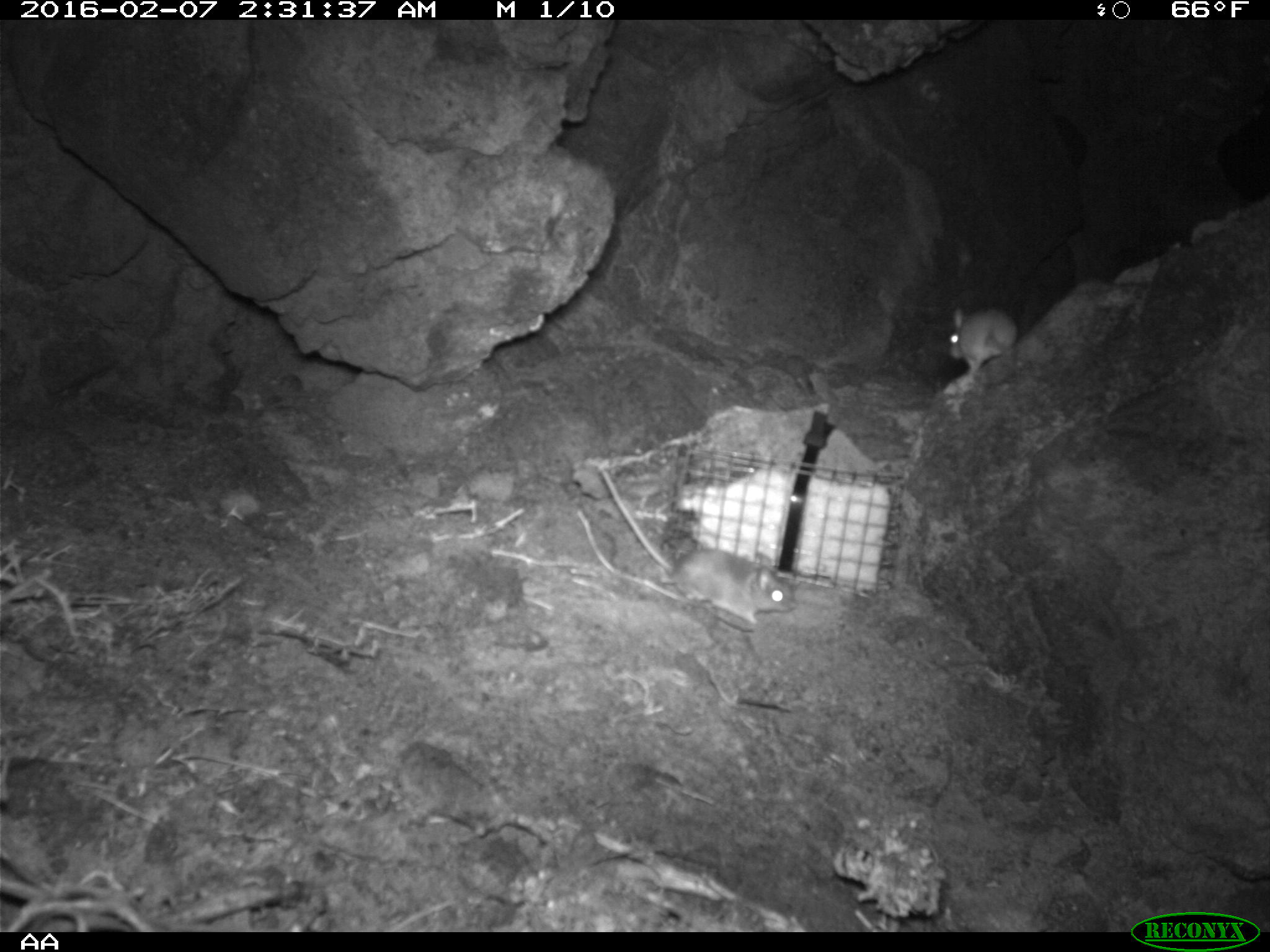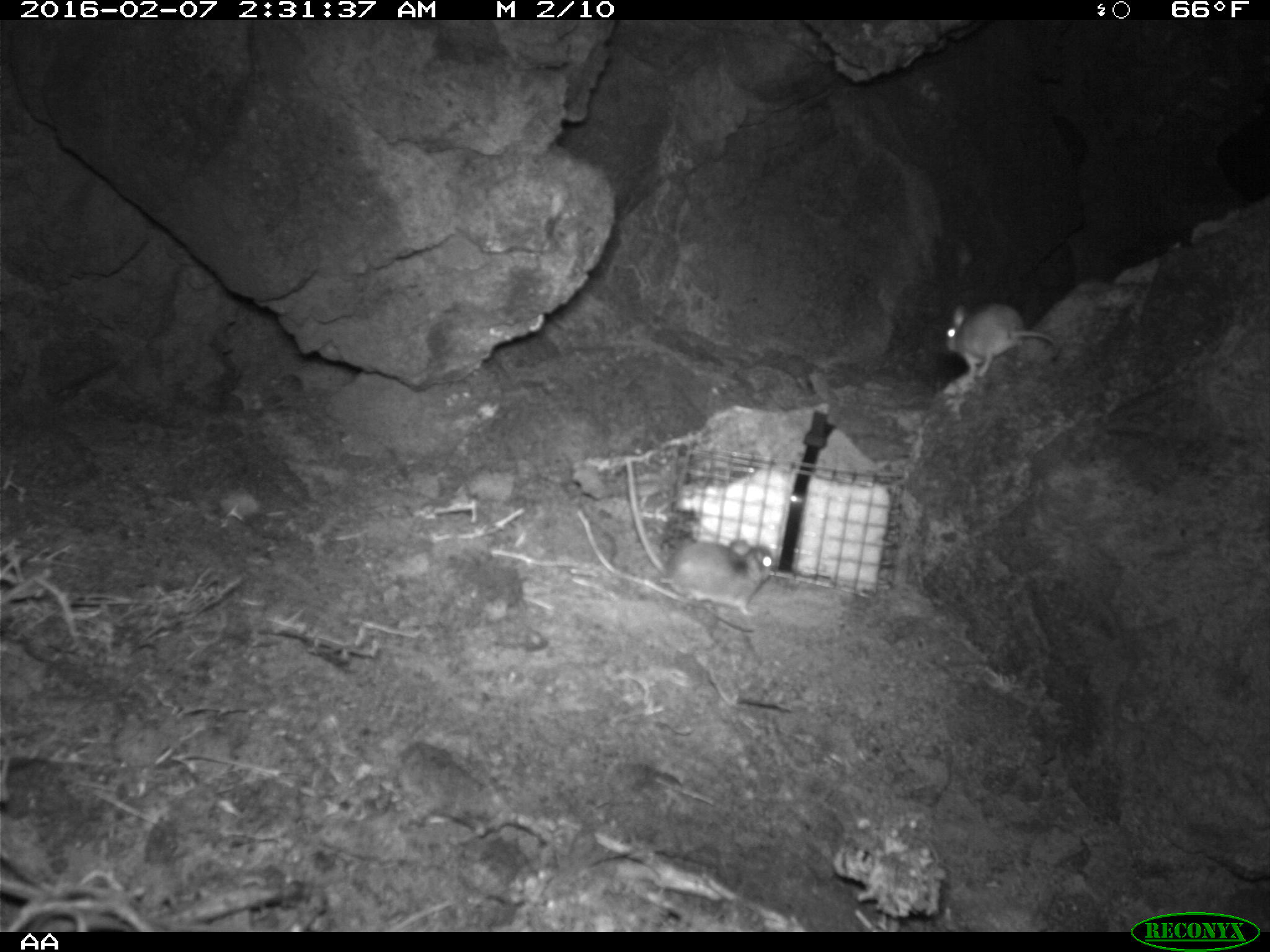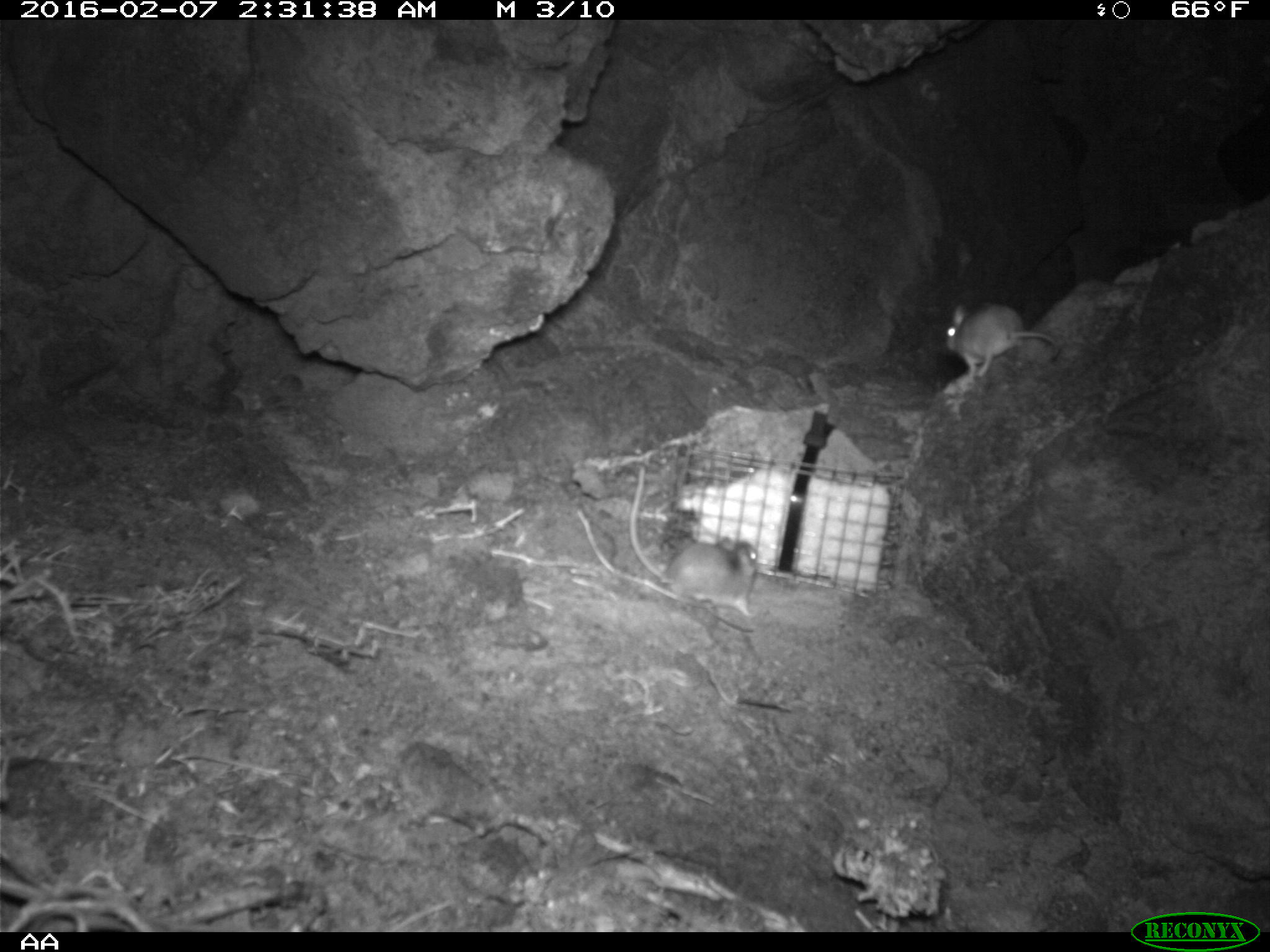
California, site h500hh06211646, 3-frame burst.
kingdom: Animalia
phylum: Chordata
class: Mammalia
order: Rodentia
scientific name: Rodentia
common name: rodent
Rodent (Rodentia).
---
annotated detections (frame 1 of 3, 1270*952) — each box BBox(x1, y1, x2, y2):
rodent: BBox(599, 465, 797, 625); BBox(943, 299, 1018, 376)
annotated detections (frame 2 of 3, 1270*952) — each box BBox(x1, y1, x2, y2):
rodent: BBox(624, 456, 781, 619); BBox(945, 300, 1060, 380)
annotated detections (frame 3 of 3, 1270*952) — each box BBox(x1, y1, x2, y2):
rodent: BBox(631, 457, 763, 617); BBox(939, 294, 1065, 379)